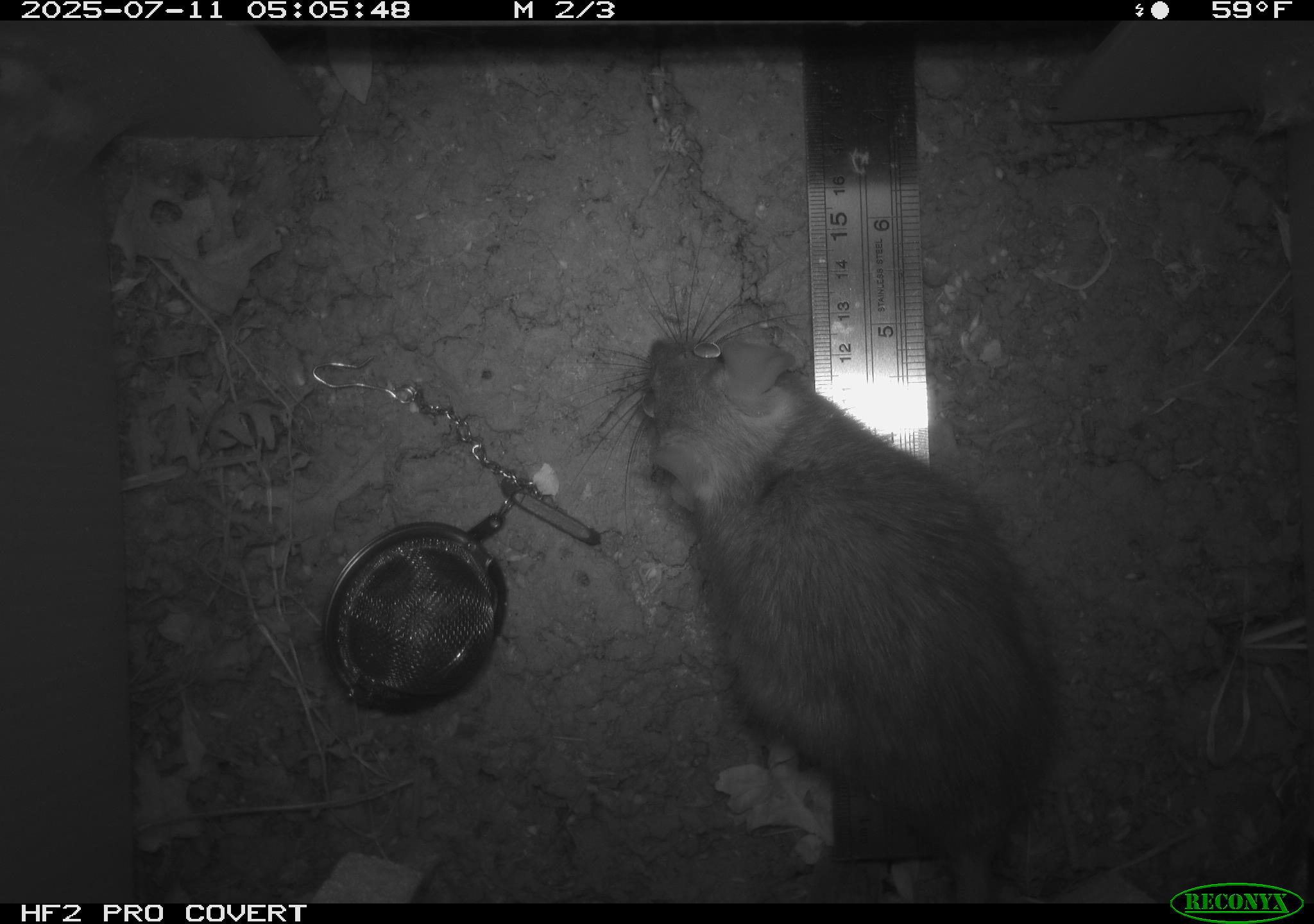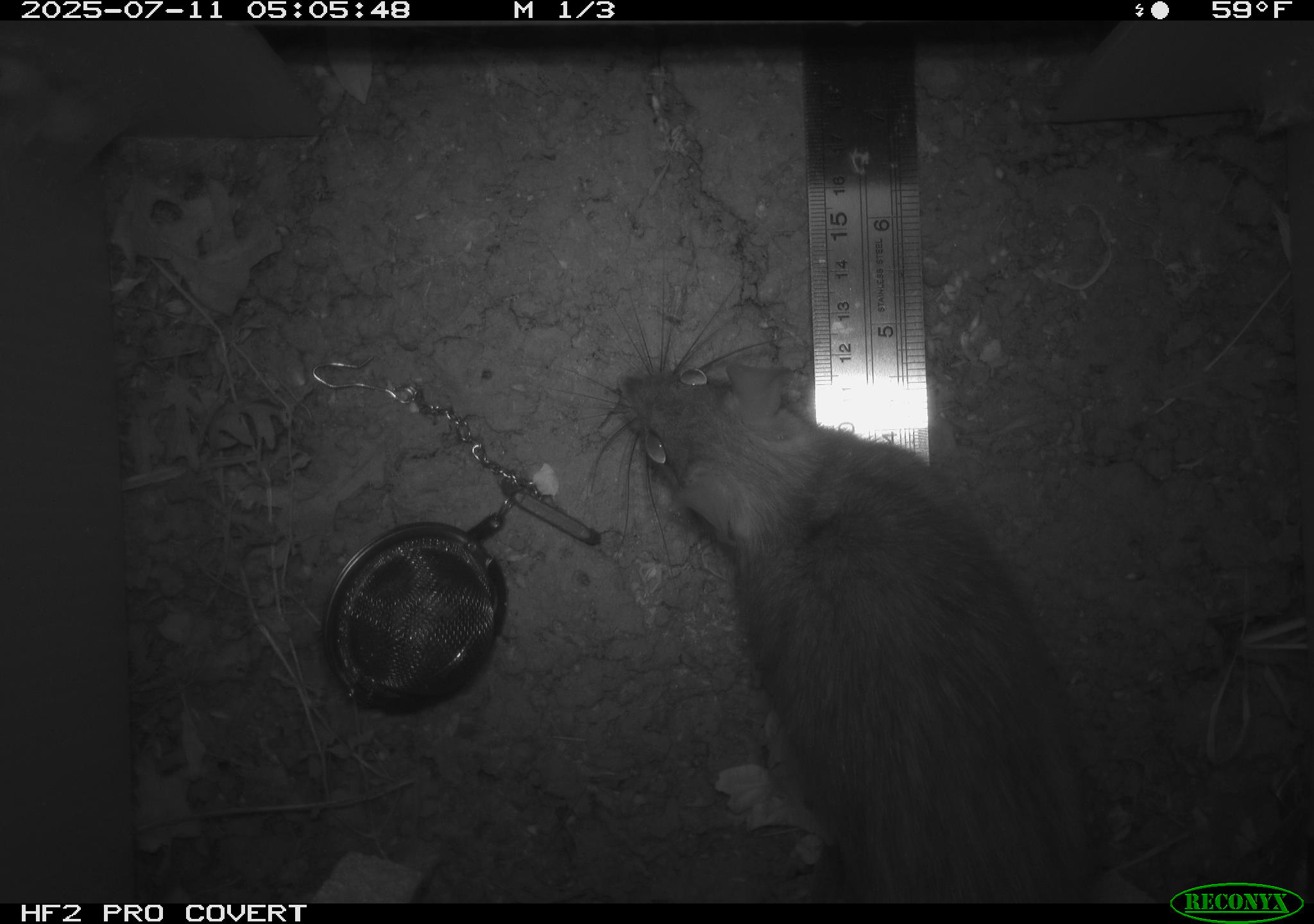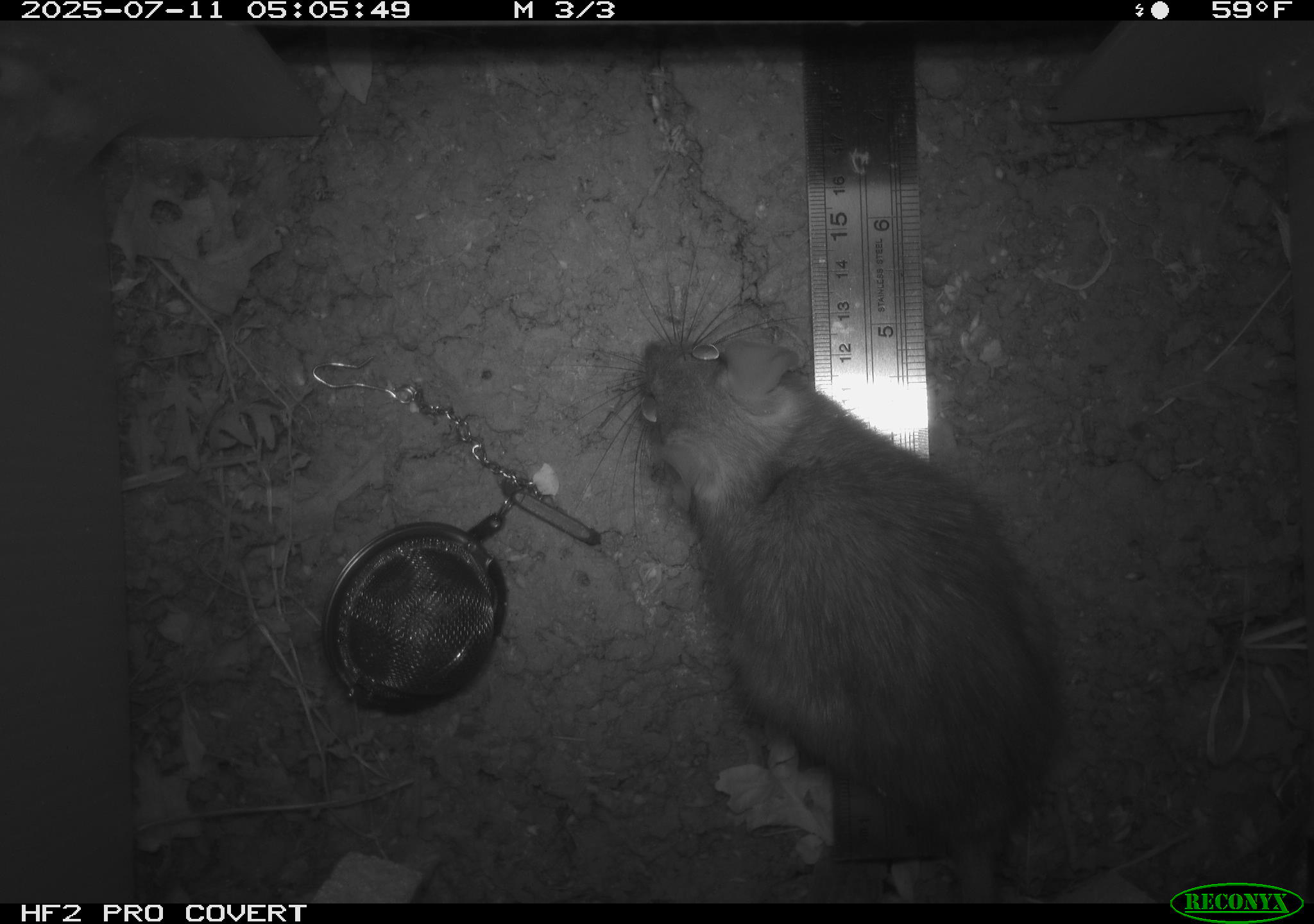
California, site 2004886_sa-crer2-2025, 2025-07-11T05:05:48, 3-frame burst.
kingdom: Animalia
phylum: Chordata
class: Mammalia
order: Rodentia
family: Muridae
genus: Rattus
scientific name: Rattus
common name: rat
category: rattus species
Rattus species (rat) (Rattus).